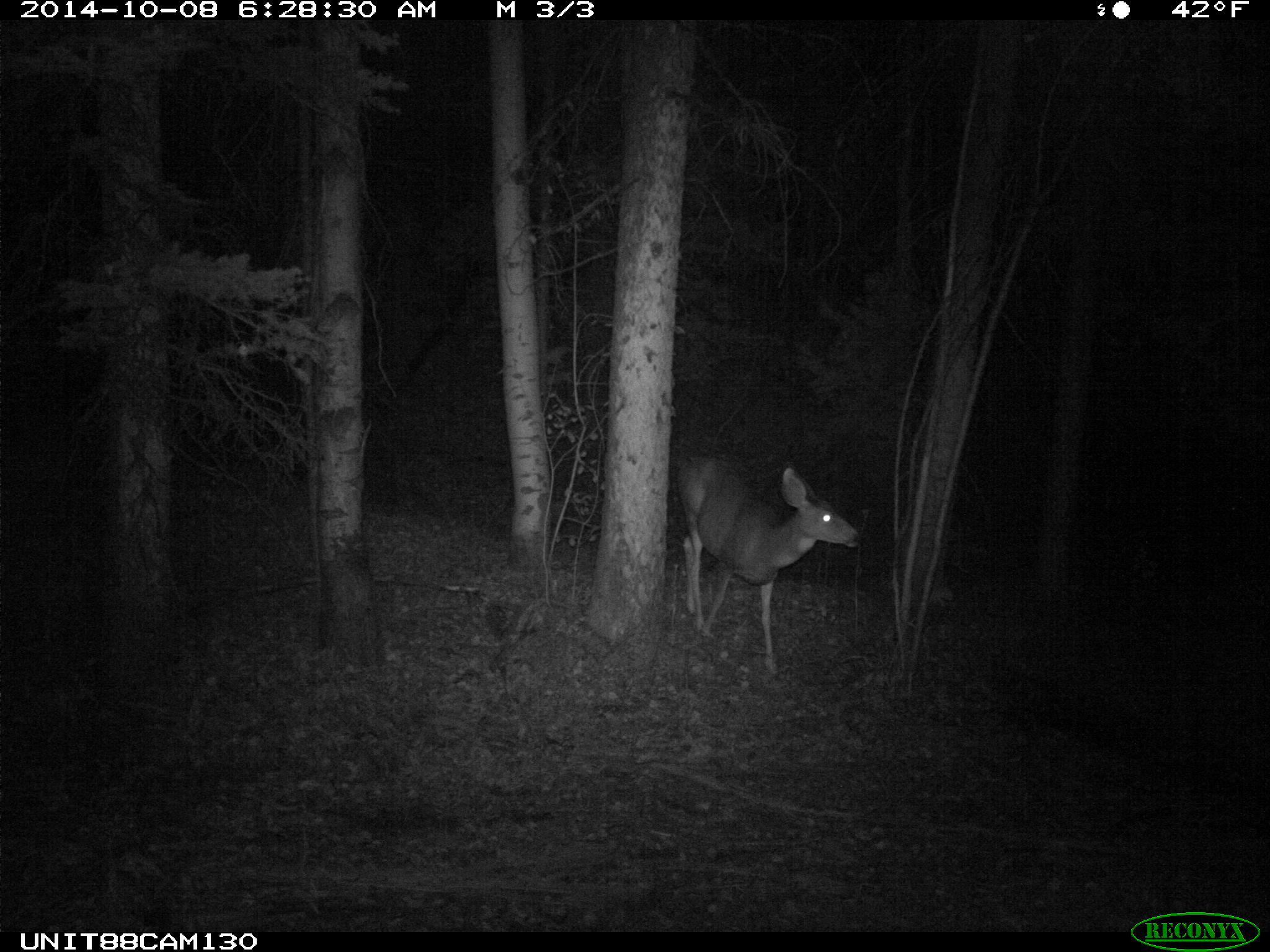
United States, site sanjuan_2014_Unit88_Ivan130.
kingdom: Animalia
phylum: Chordata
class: Mammalia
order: Artiodactyla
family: Cervidae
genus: Odocoileus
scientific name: Odocoileus hemionus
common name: mule deer